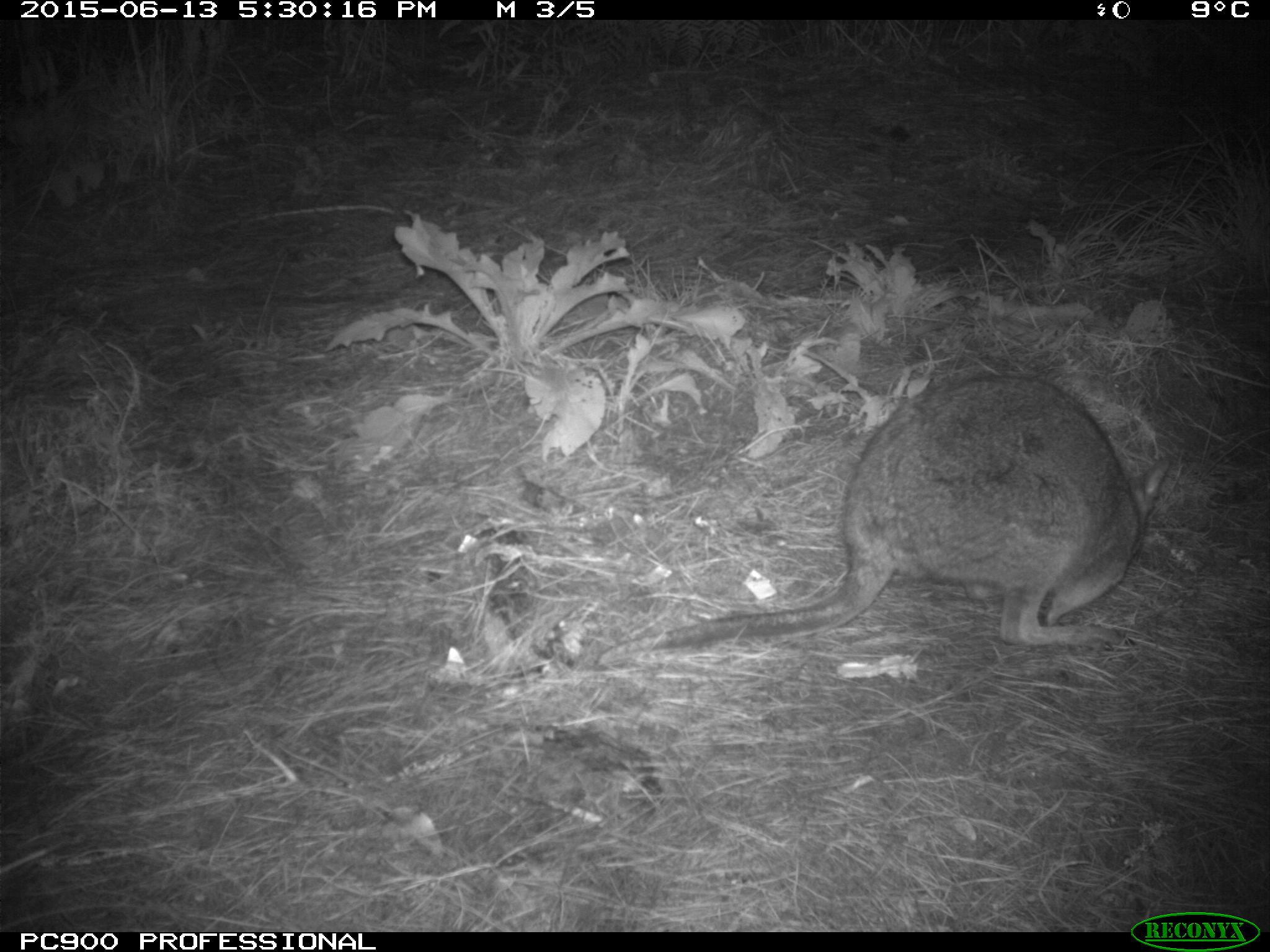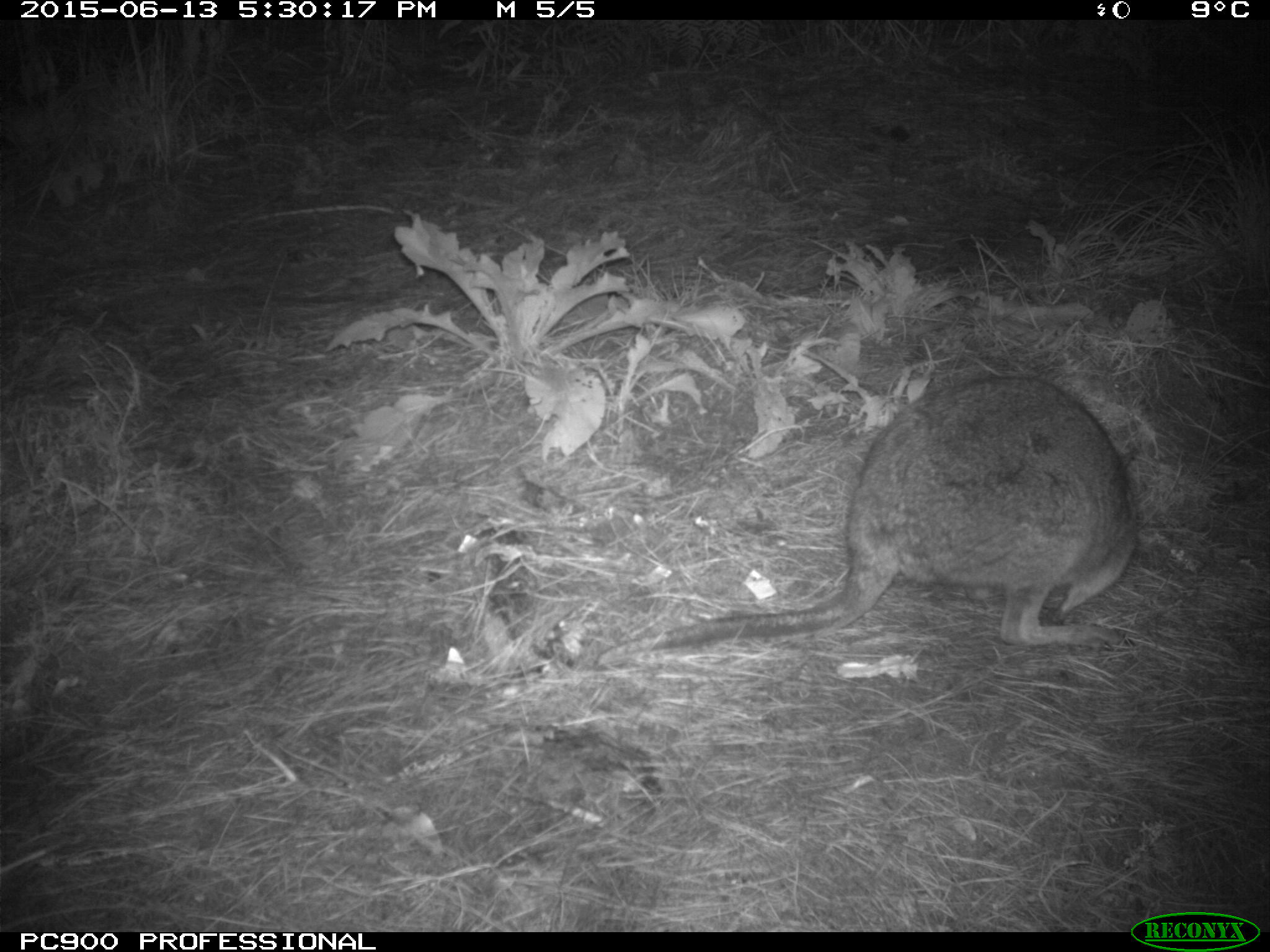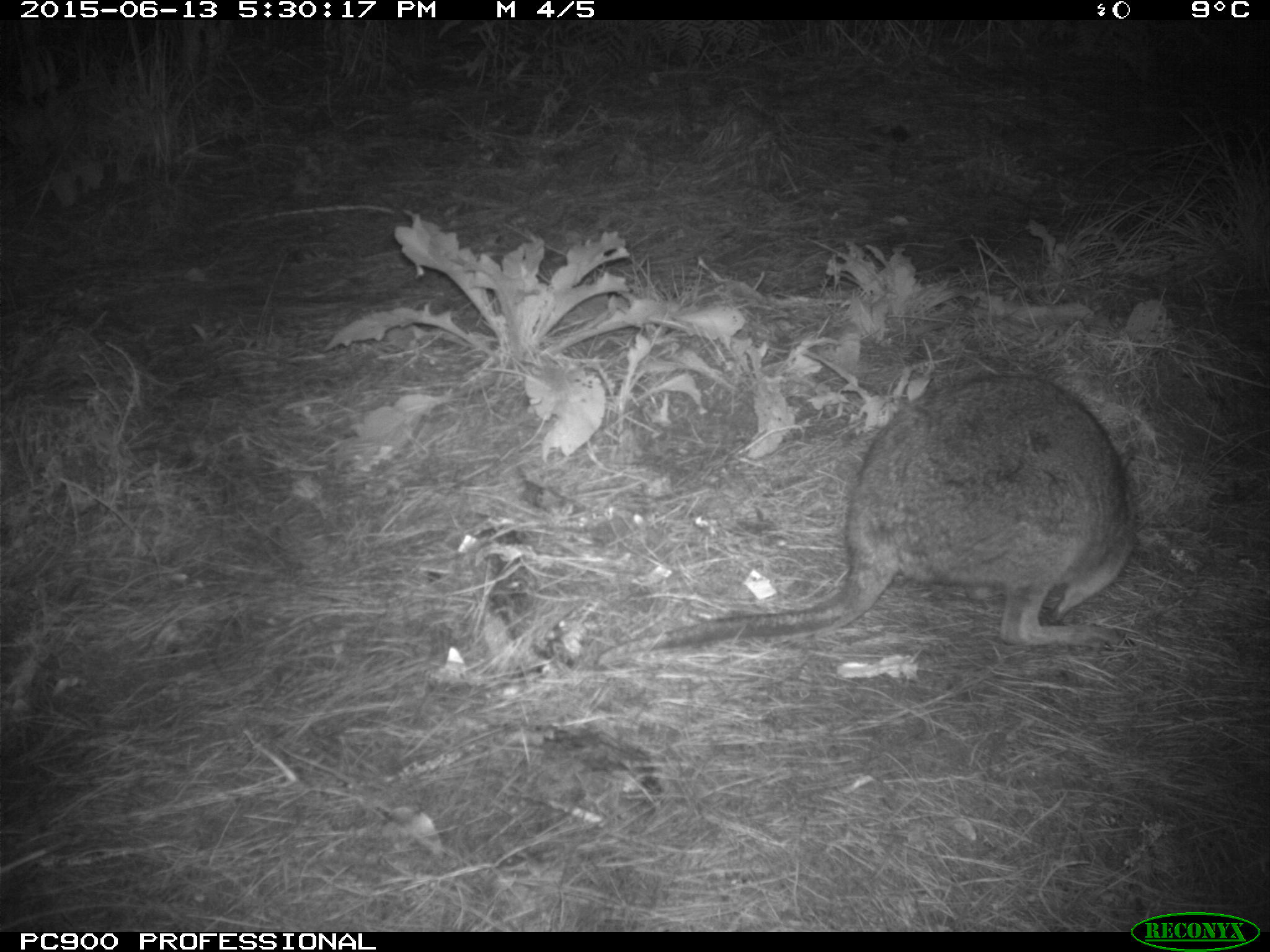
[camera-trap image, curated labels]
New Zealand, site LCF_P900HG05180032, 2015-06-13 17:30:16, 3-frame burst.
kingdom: Animalia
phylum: Chordata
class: Mammalia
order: Diprotodontia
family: Macropodidae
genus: Notamacropus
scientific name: Notamacropus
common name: wallaby